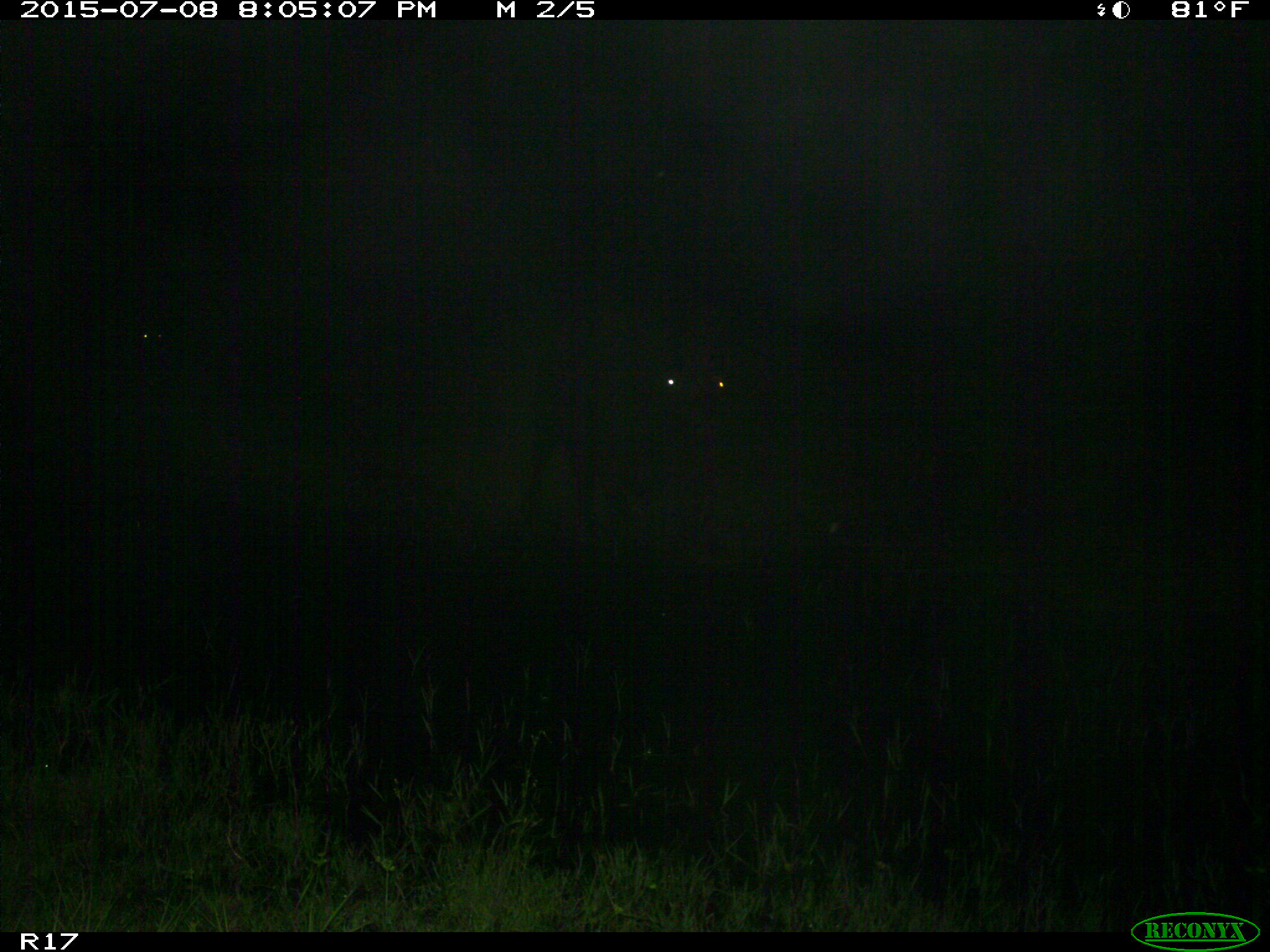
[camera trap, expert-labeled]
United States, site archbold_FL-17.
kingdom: Animalia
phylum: Chordata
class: Mammalia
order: Artiodactyla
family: Bovidae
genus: Bos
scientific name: Bos taurus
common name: domestic cow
Bos taurus (domestic cow).